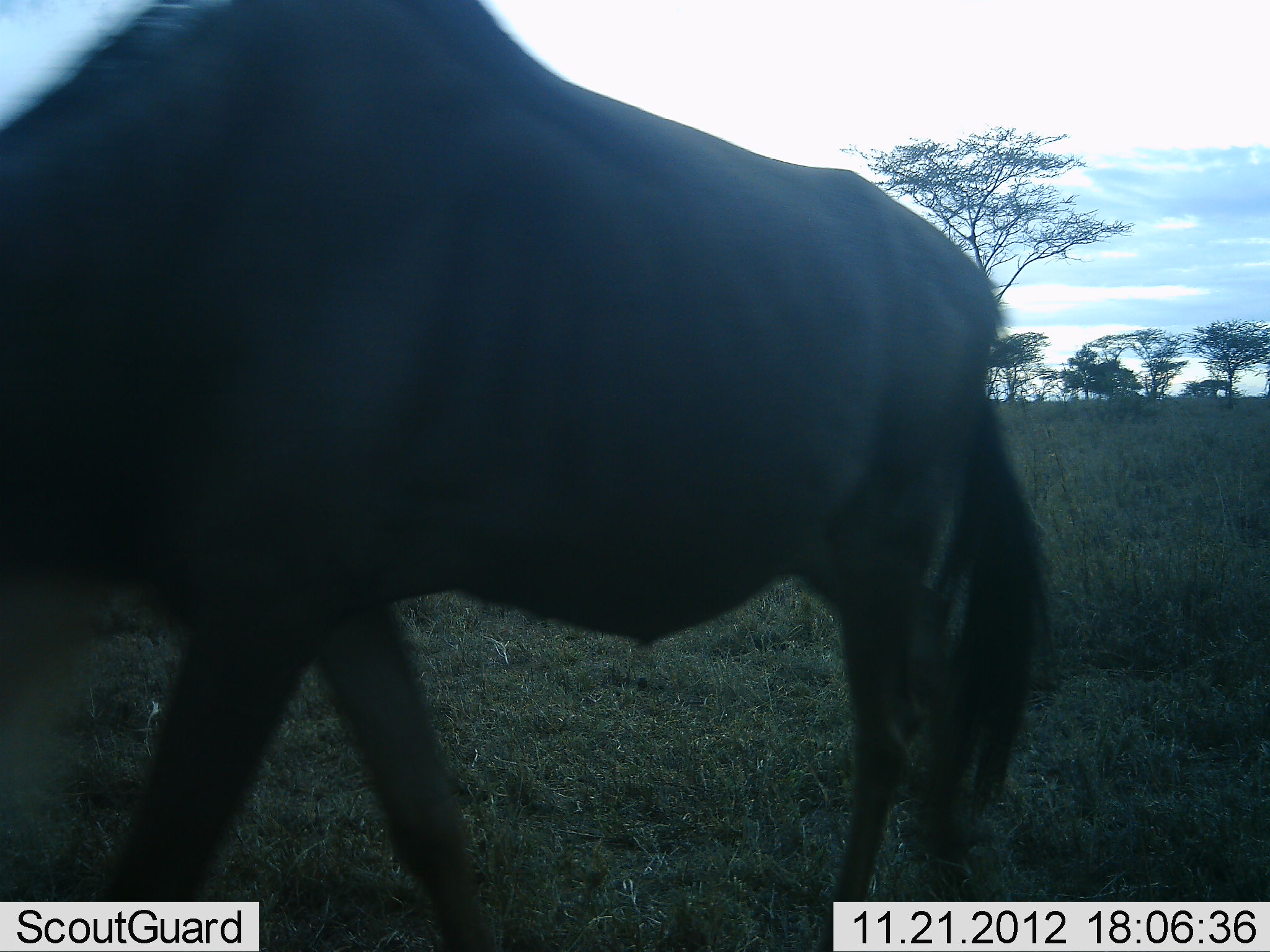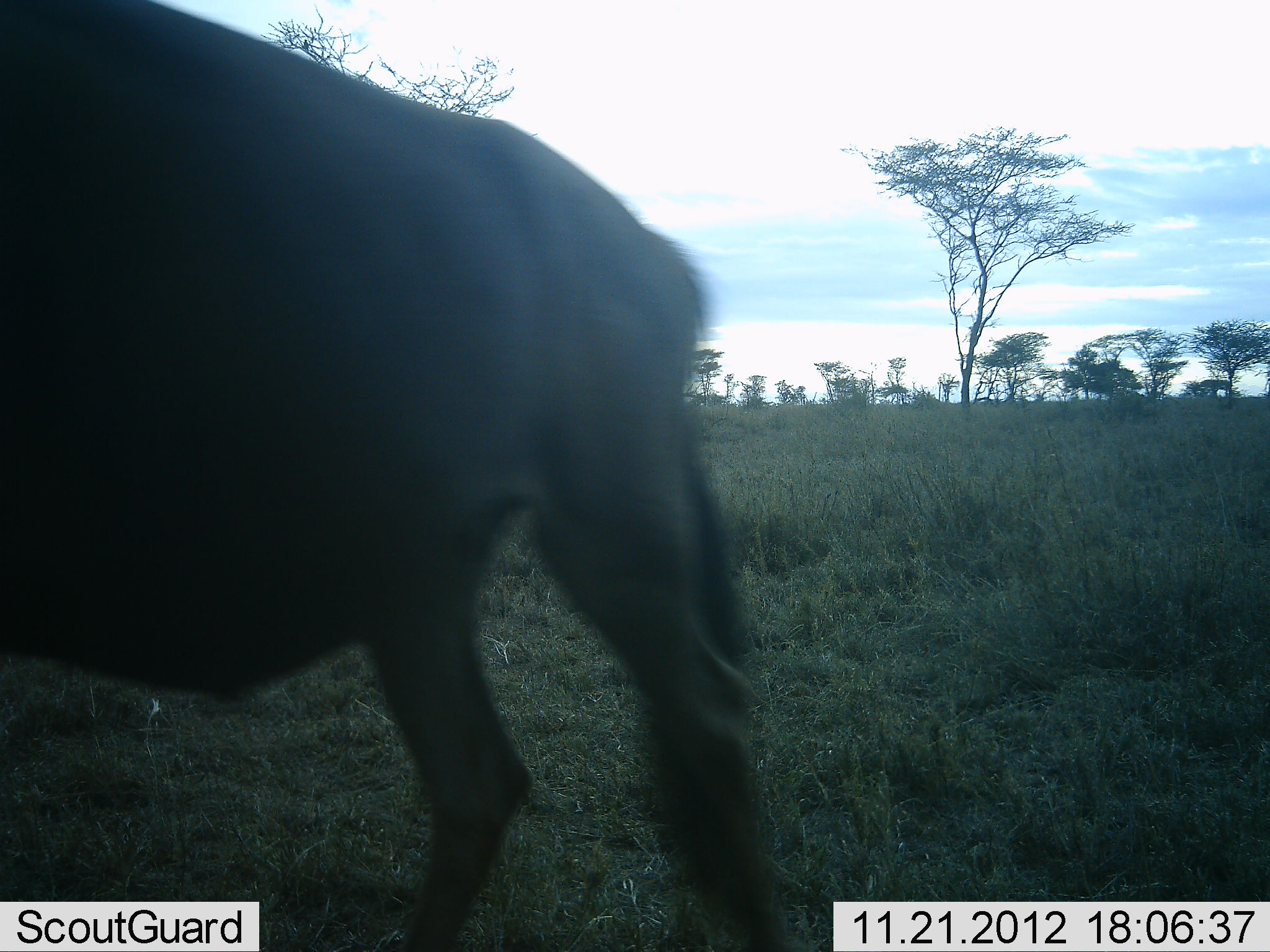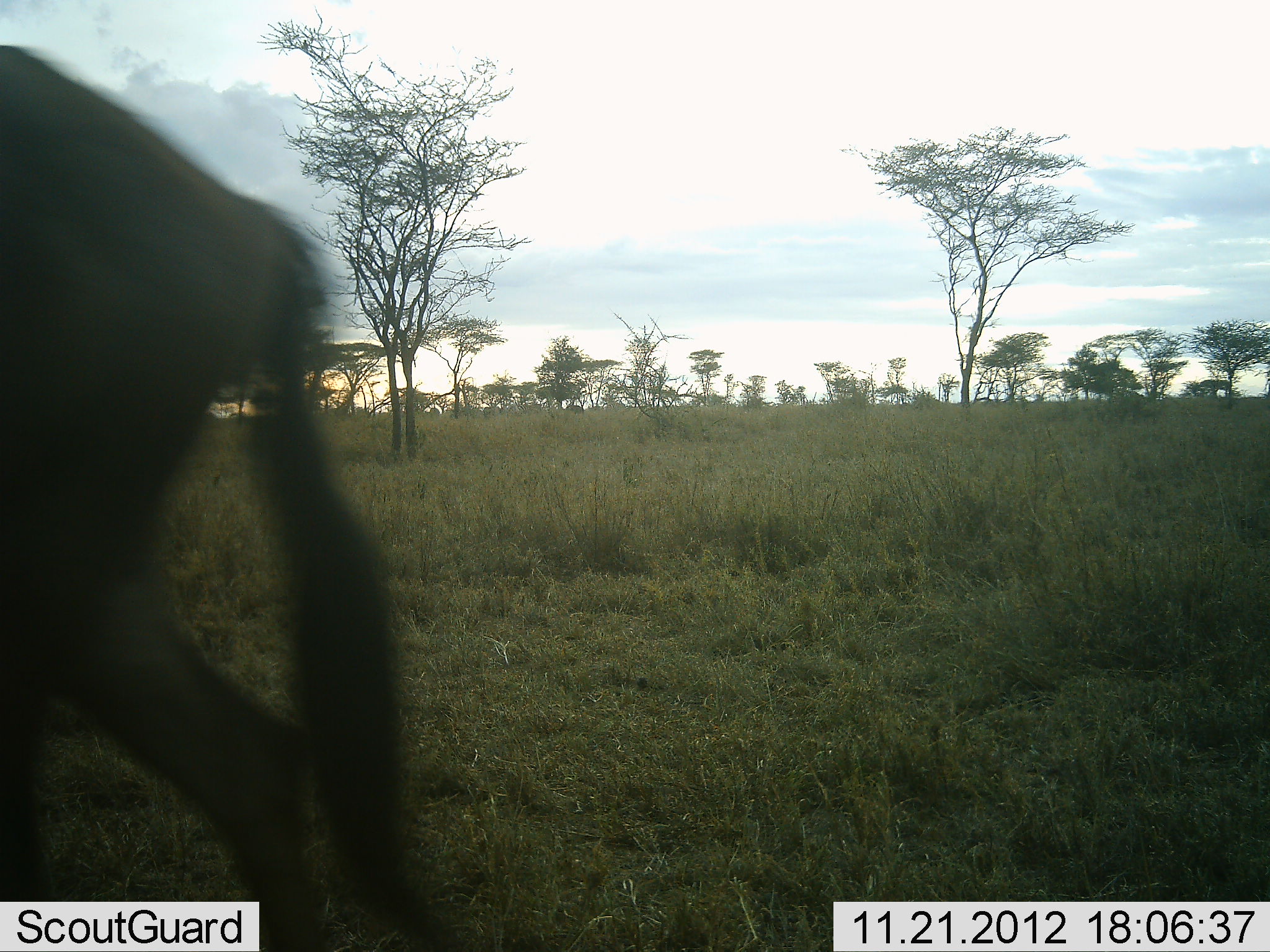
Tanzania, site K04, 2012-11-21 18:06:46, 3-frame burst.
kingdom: Animalia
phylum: Chordata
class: Mammalia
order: Artiodactyla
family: Bovidae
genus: Connochaetes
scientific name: Connochaetes taurinus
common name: blue wildebeest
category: wildebeest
Wildebeest (blue wildebeest) (Connochaetes taurinus), count 1. Behavior (volunteer vote fractions): standing 10%, resting 0%, moving 90%, interacting 0%. Young present (vote fraction): 0%. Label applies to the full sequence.